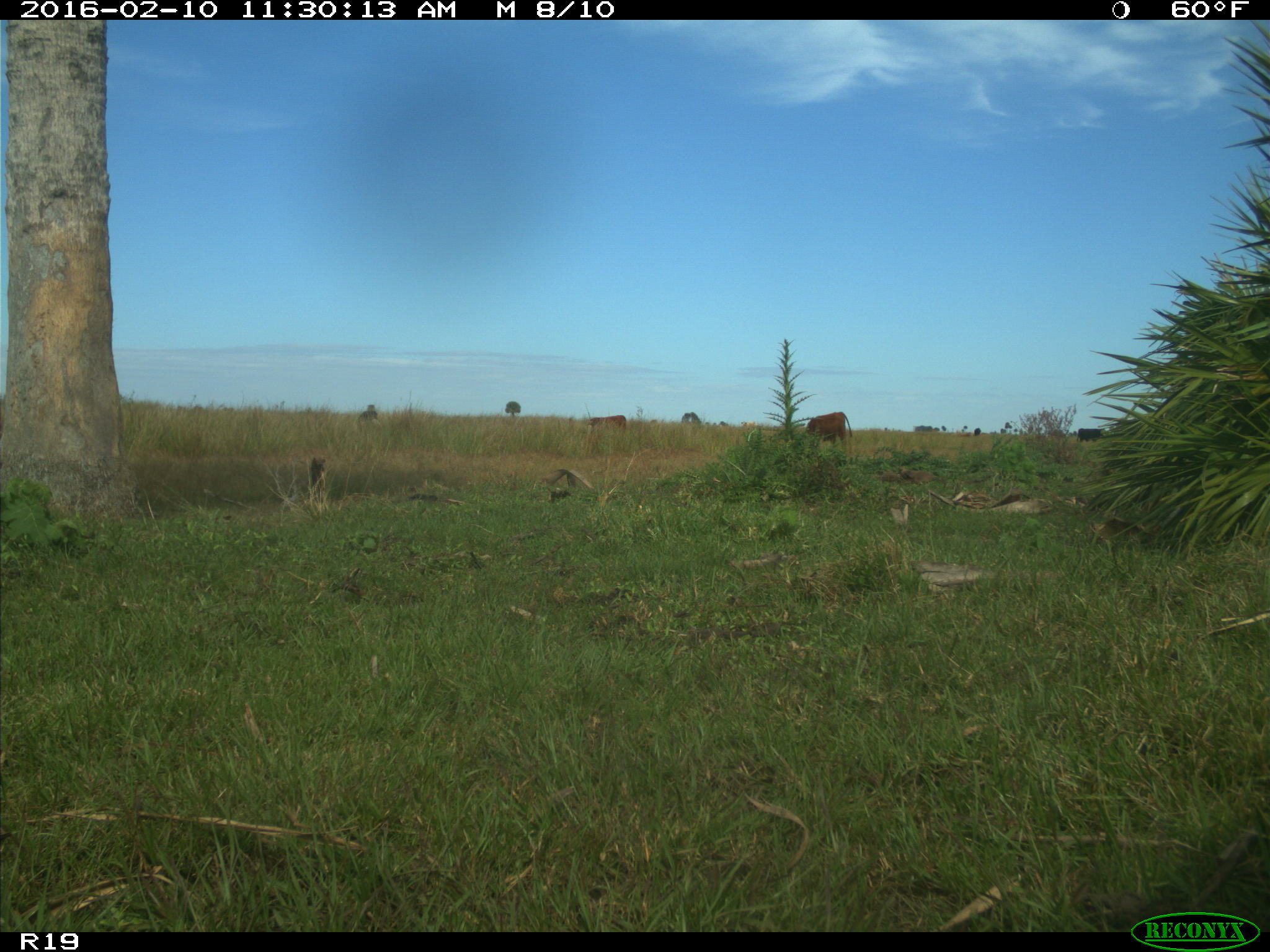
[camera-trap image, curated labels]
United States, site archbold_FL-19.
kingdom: Animalia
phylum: Chordata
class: Mammalia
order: Artiodactyla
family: Bovidae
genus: Bos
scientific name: Bos taurus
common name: domestic cow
Bos taurus (domestic cow).